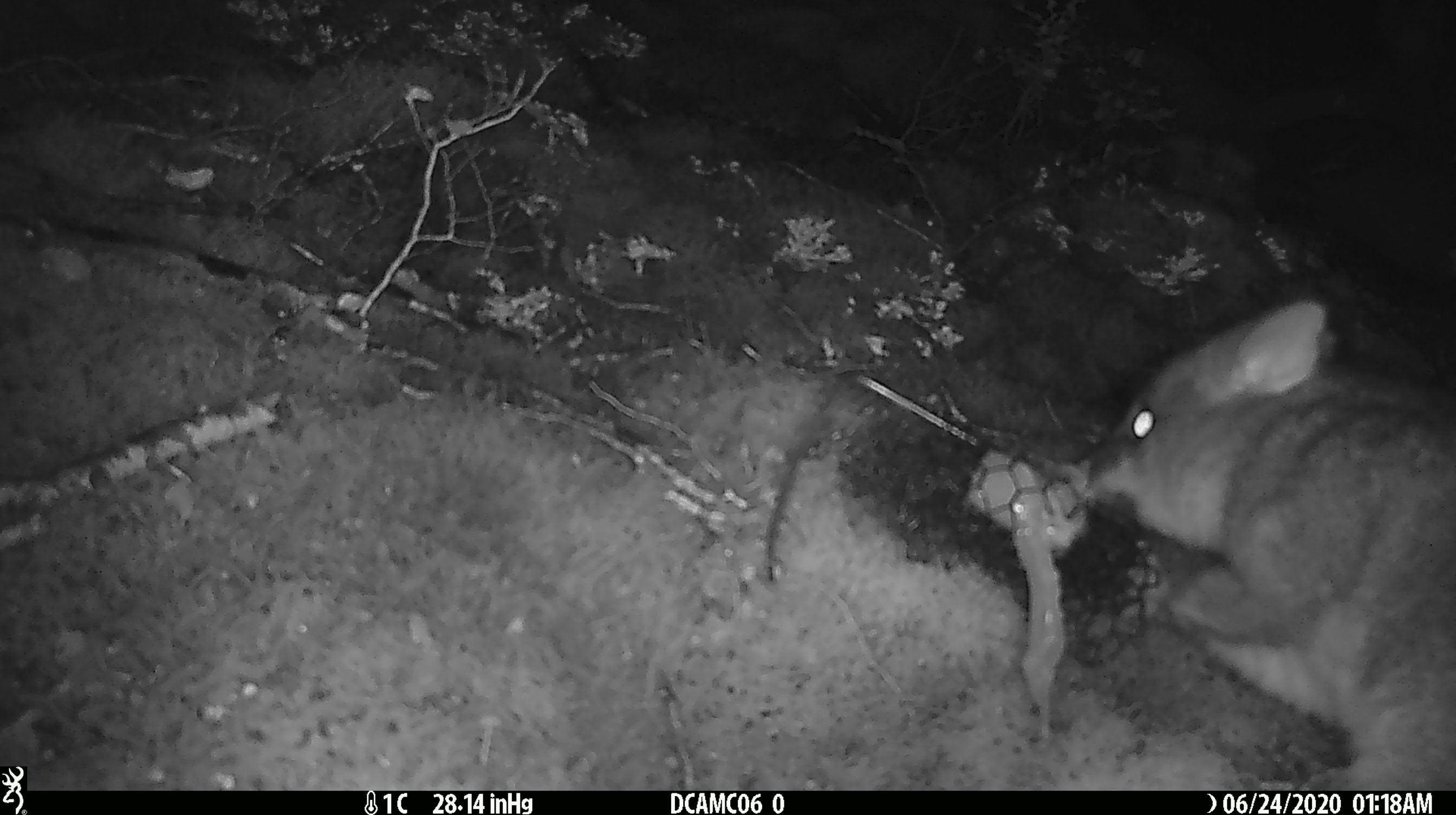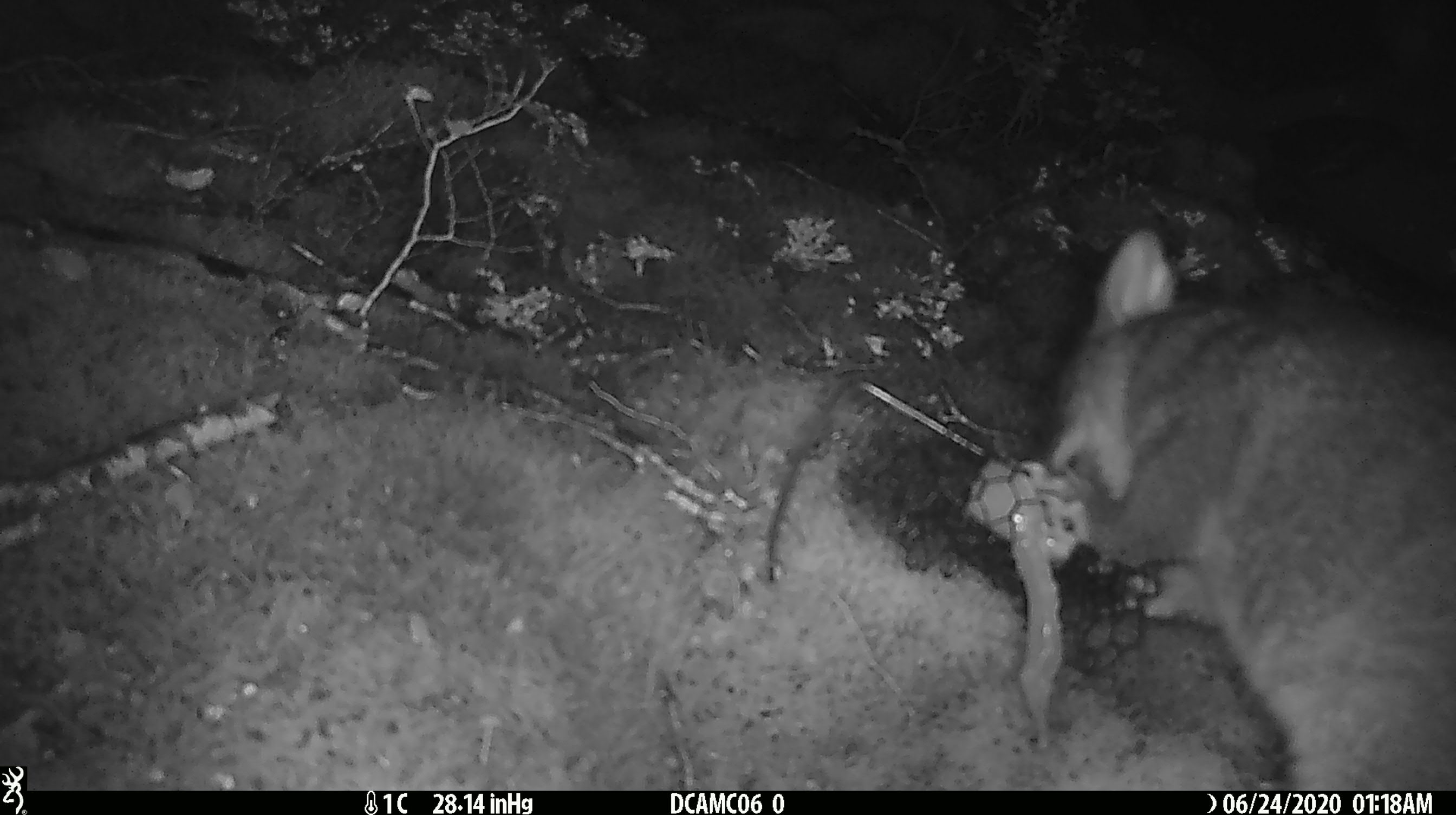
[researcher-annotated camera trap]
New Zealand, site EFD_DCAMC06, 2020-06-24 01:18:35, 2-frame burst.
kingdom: Animalia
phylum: Chordata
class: Mammalia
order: Diprotodontia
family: Phalangeridae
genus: Trichosurus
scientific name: Trichosurus vulpecula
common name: common brushtail possum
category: possum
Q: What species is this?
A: Possum (common brushtail possum) (Trichosurus vulpecula).